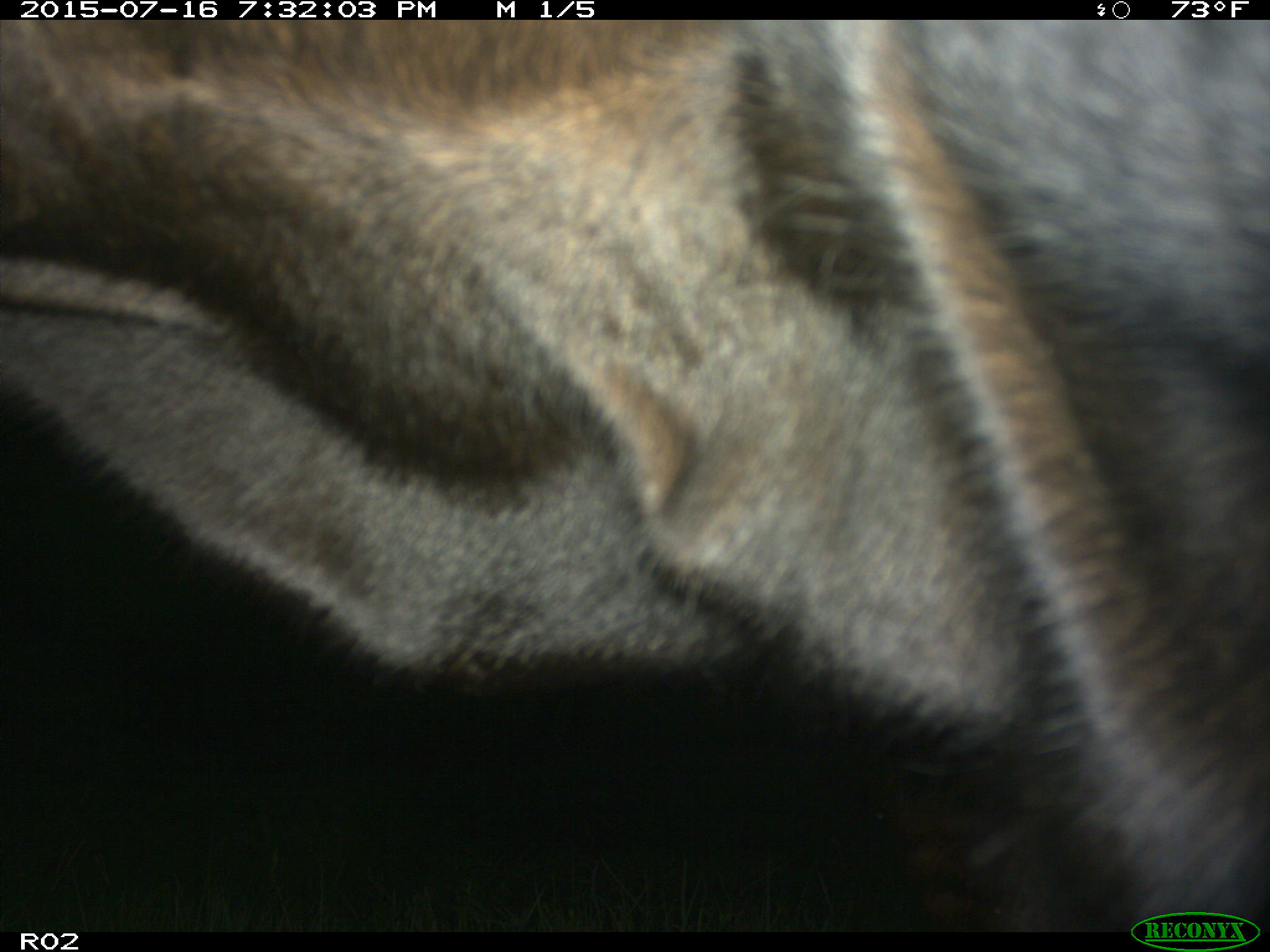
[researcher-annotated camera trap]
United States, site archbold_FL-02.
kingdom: Animalia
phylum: Chordata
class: Mammalia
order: Artiodactyla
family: Bovidae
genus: Bos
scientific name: Bos taurus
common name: domestic cow